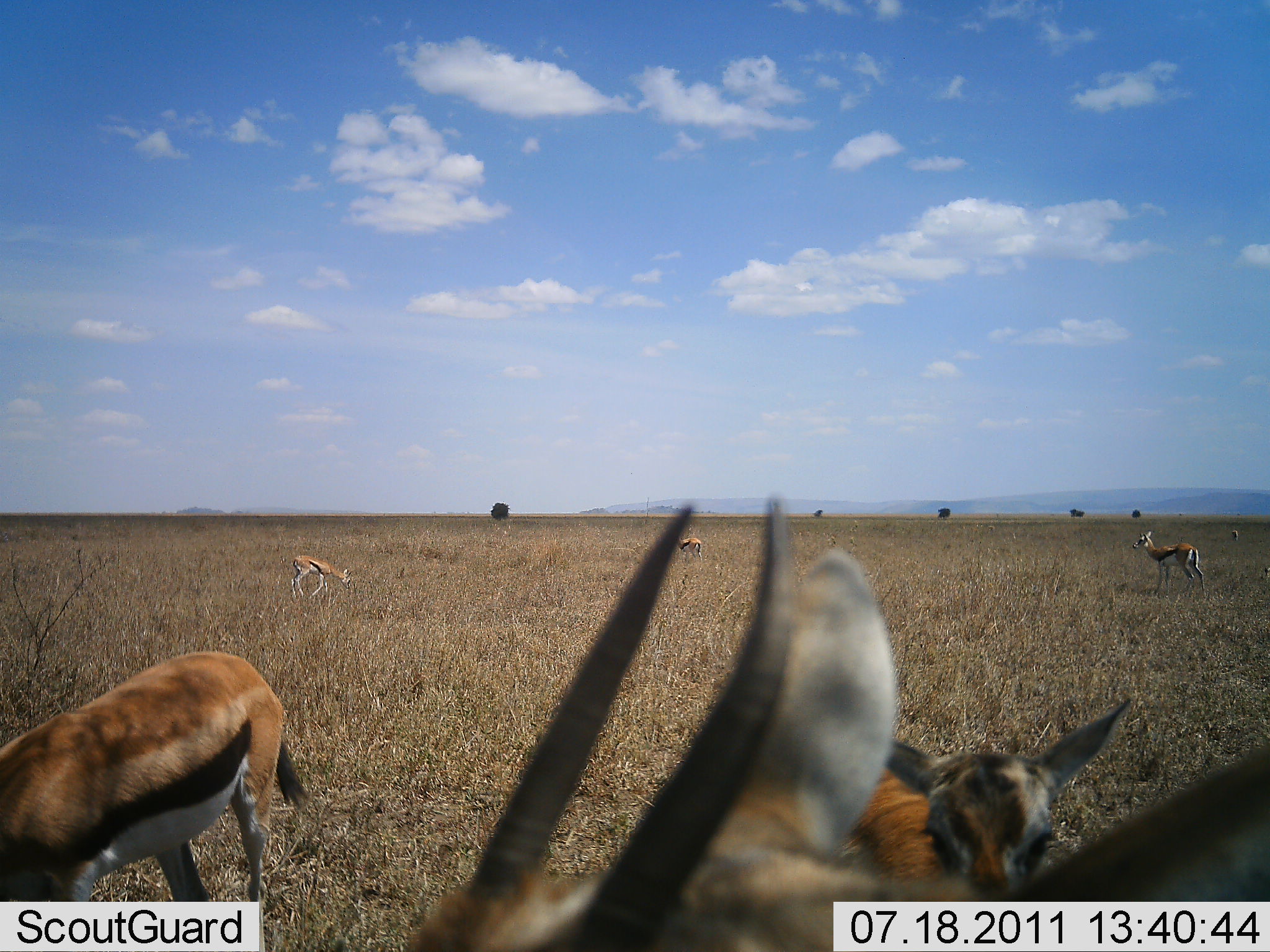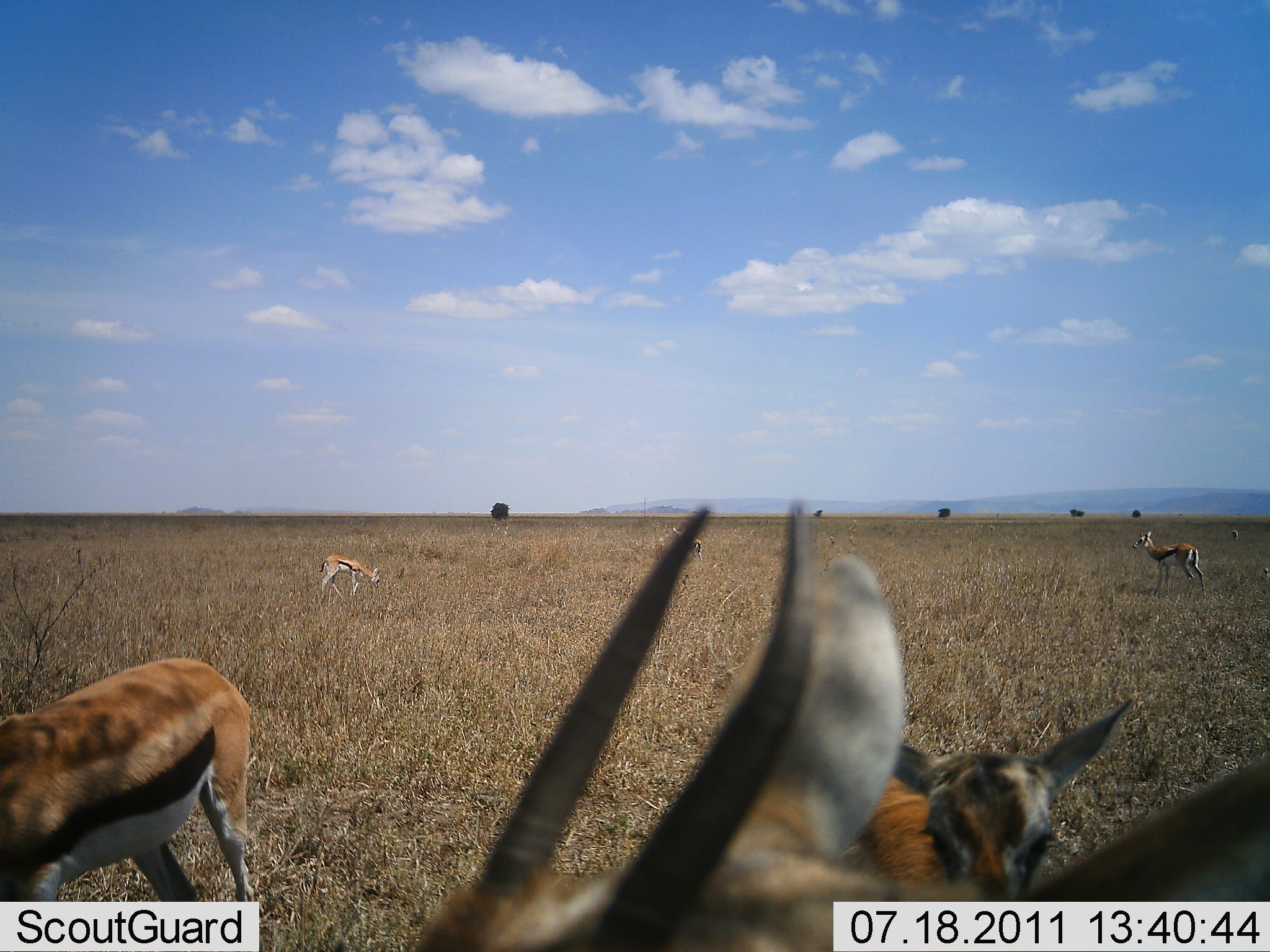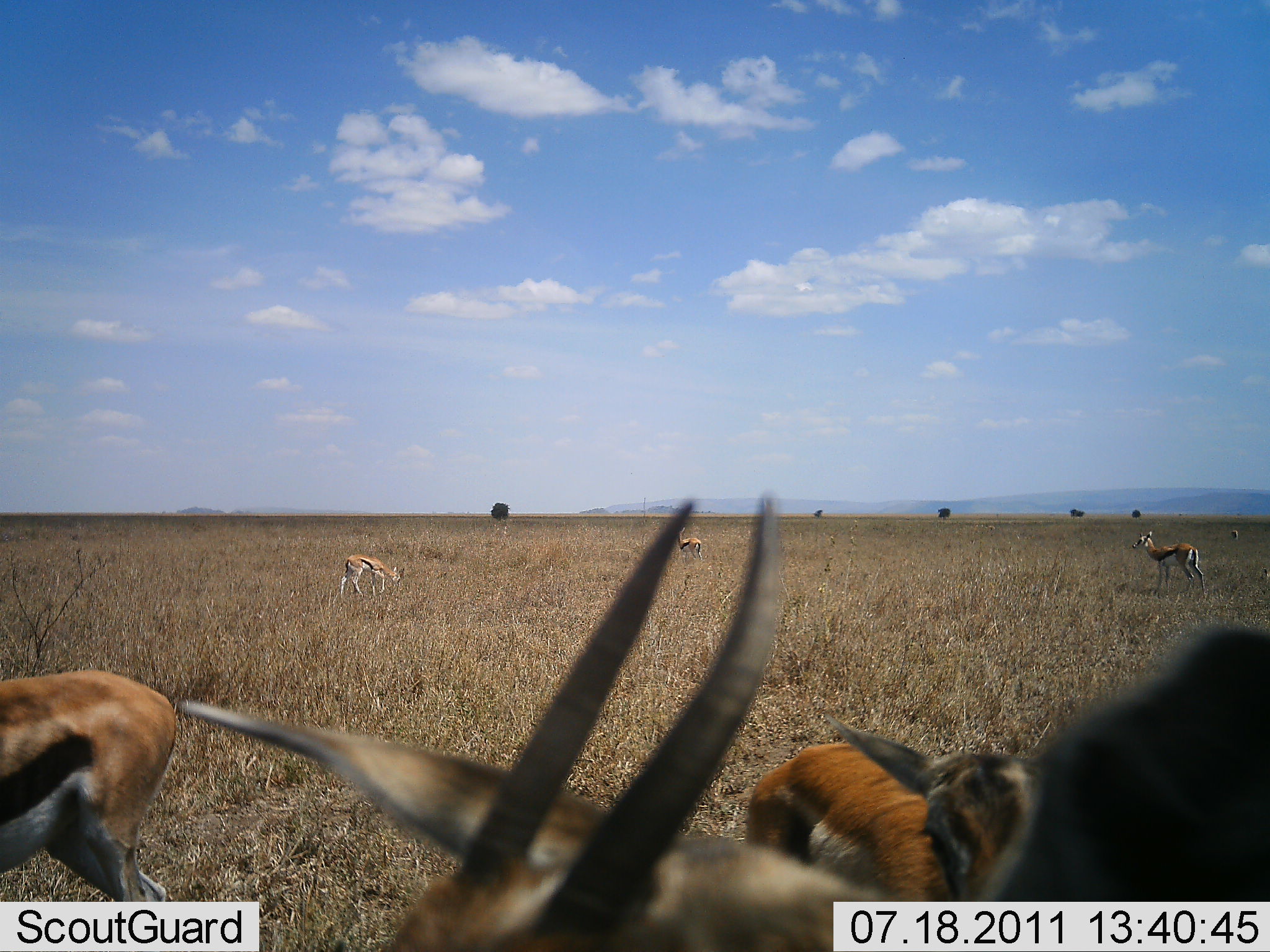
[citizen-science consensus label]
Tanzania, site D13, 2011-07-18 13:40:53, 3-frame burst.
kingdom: Animalia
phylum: Chordata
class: Mammalia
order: Artiodactyla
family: Bovidae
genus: Eudorcas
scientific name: Eudorcas thomsonii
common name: thomson's gazelle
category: gazellethomsons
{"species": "gazellethomsons (thomson's gazelle) (Eudorcas thomsonii)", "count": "6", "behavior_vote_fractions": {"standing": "82%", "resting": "18%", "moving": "45%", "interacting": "9%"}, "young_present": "45%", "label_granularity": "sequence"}